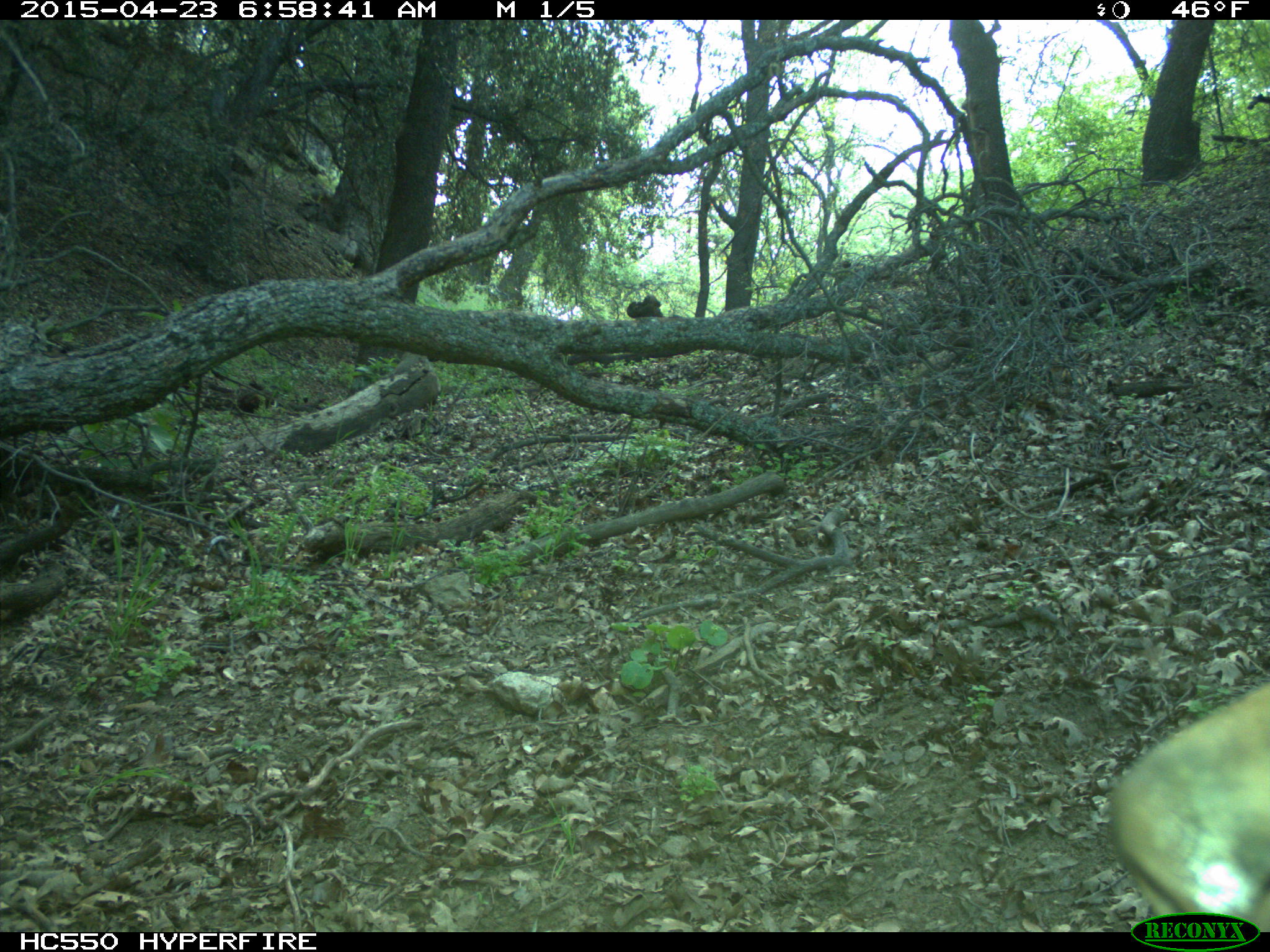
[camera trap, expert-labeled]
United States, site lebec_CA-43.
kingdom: Animalia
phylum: Chordata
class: Mammalia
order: Carnivora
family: Ursidae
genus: Ursus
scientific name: Ursus americanus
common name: american black bear